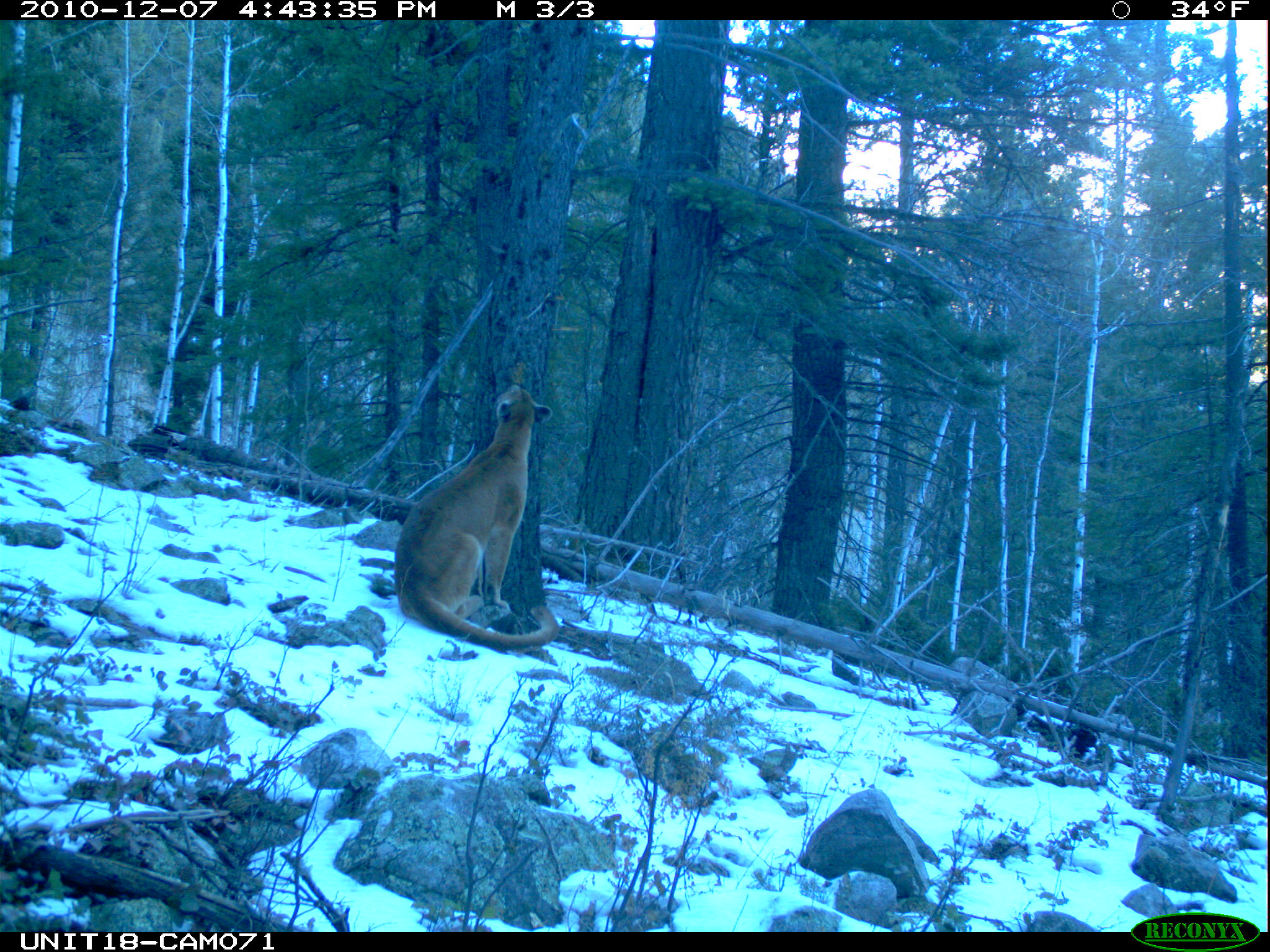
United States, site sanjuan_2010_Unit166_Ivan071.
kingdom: Animalia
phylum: Chordata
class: Mammalia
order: Carnivora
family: Felidae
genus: Puma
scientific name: Puma concolor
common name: mountain lion